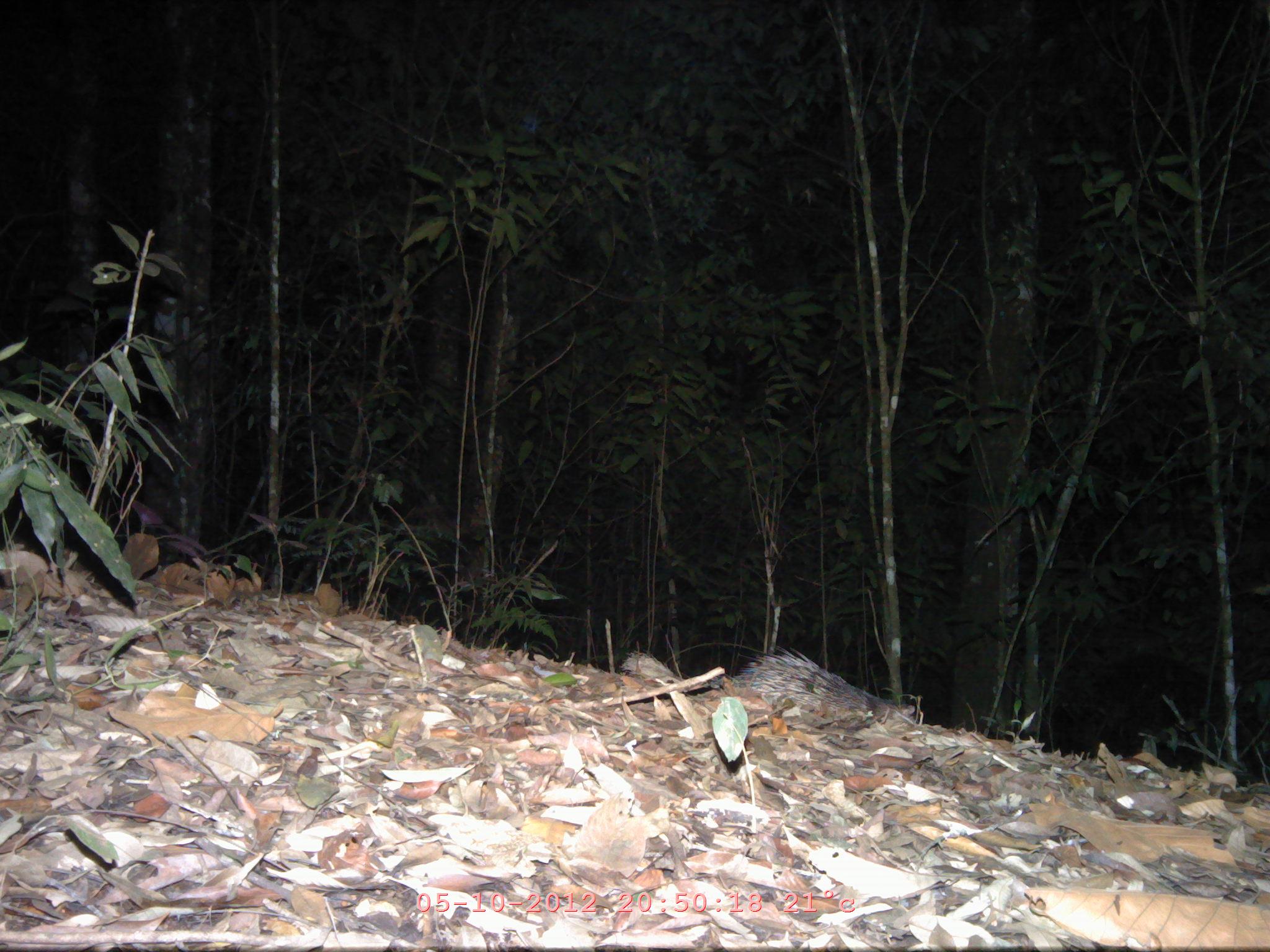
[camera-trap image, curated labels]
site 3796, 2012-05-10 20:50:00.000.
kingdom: Animalia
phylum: Chordata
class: Mammalia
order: Rodentia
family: Hystricidae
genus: Atherurus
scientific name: Atherurus macrourus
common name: asian brush-tailed porcupine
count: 1